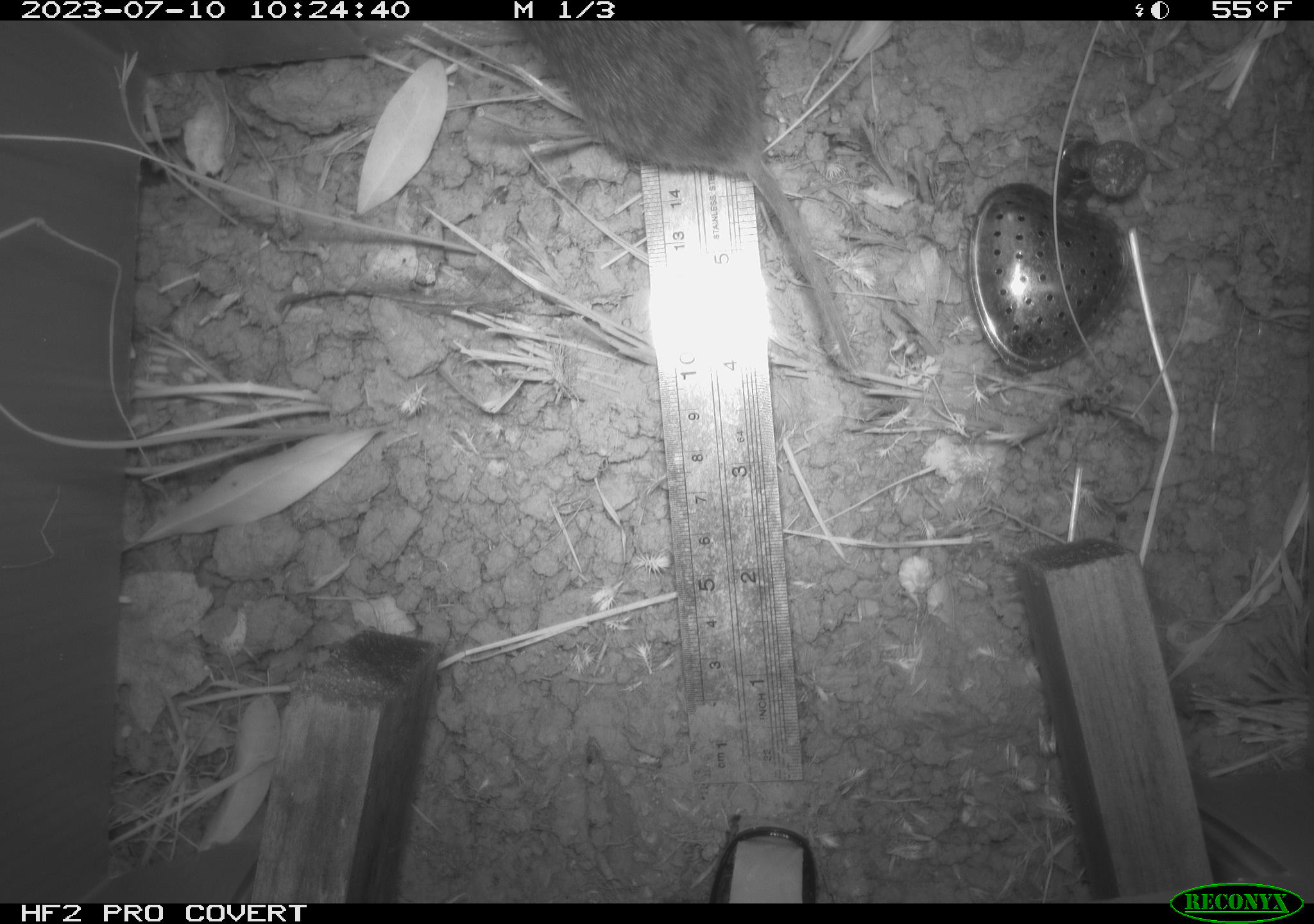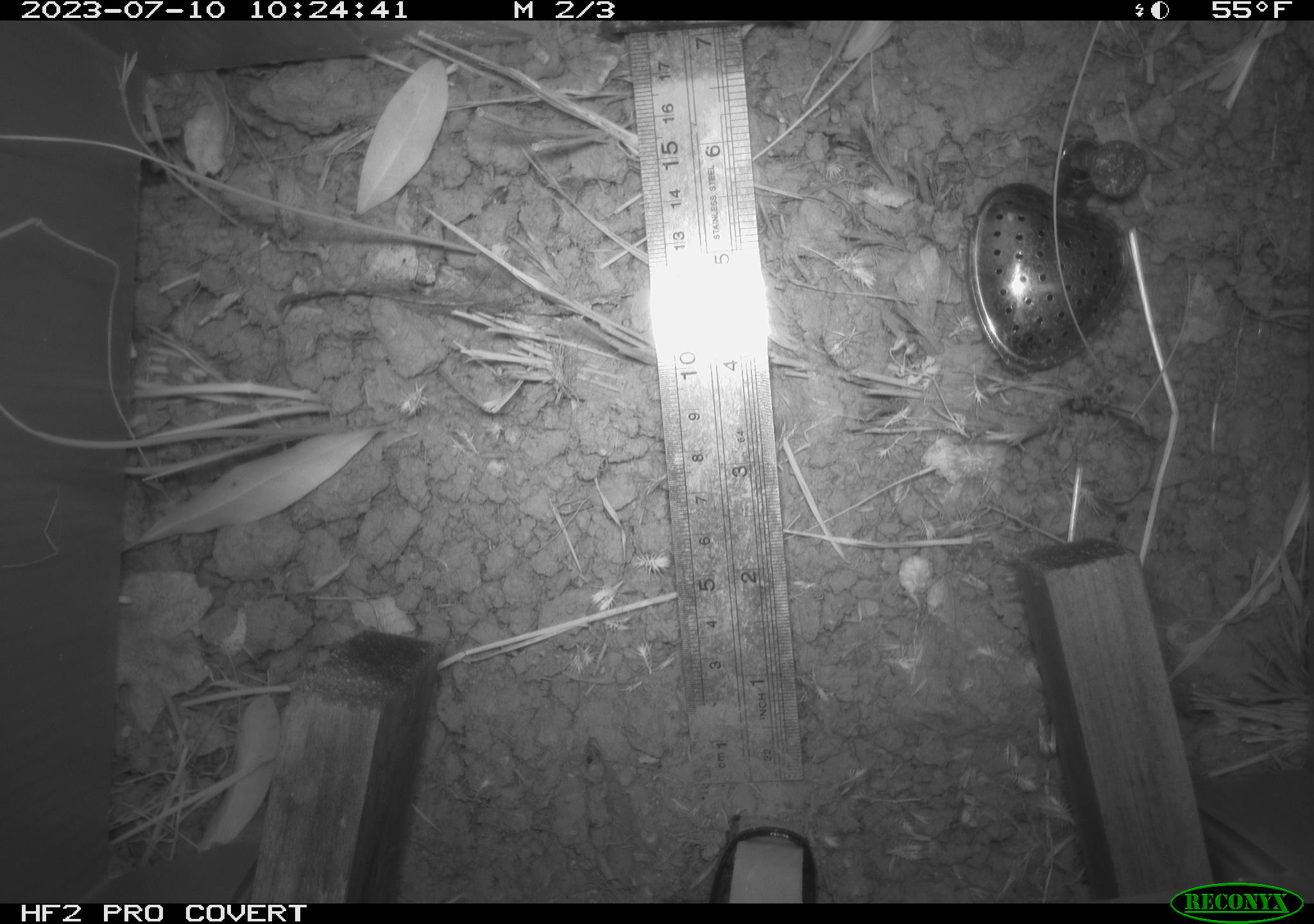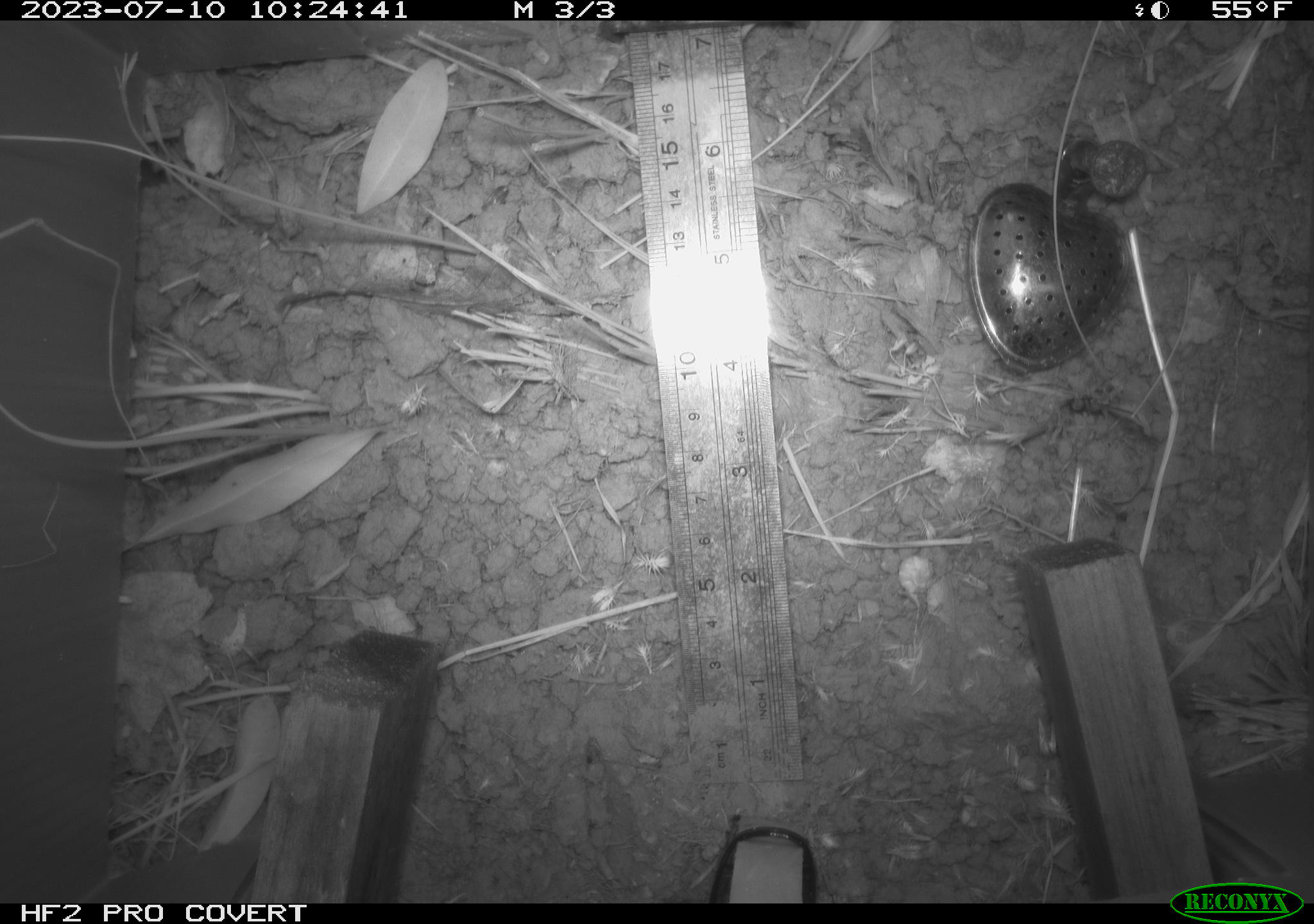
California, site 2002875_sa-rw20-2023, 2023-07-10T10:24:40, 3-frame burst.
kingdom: Animalia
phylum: Chordata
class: Mammalia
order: Rodentia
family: Cricetidae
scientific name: Arvicolinae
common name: voles, lemmings, and muskrats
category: arvicolinae subfamily